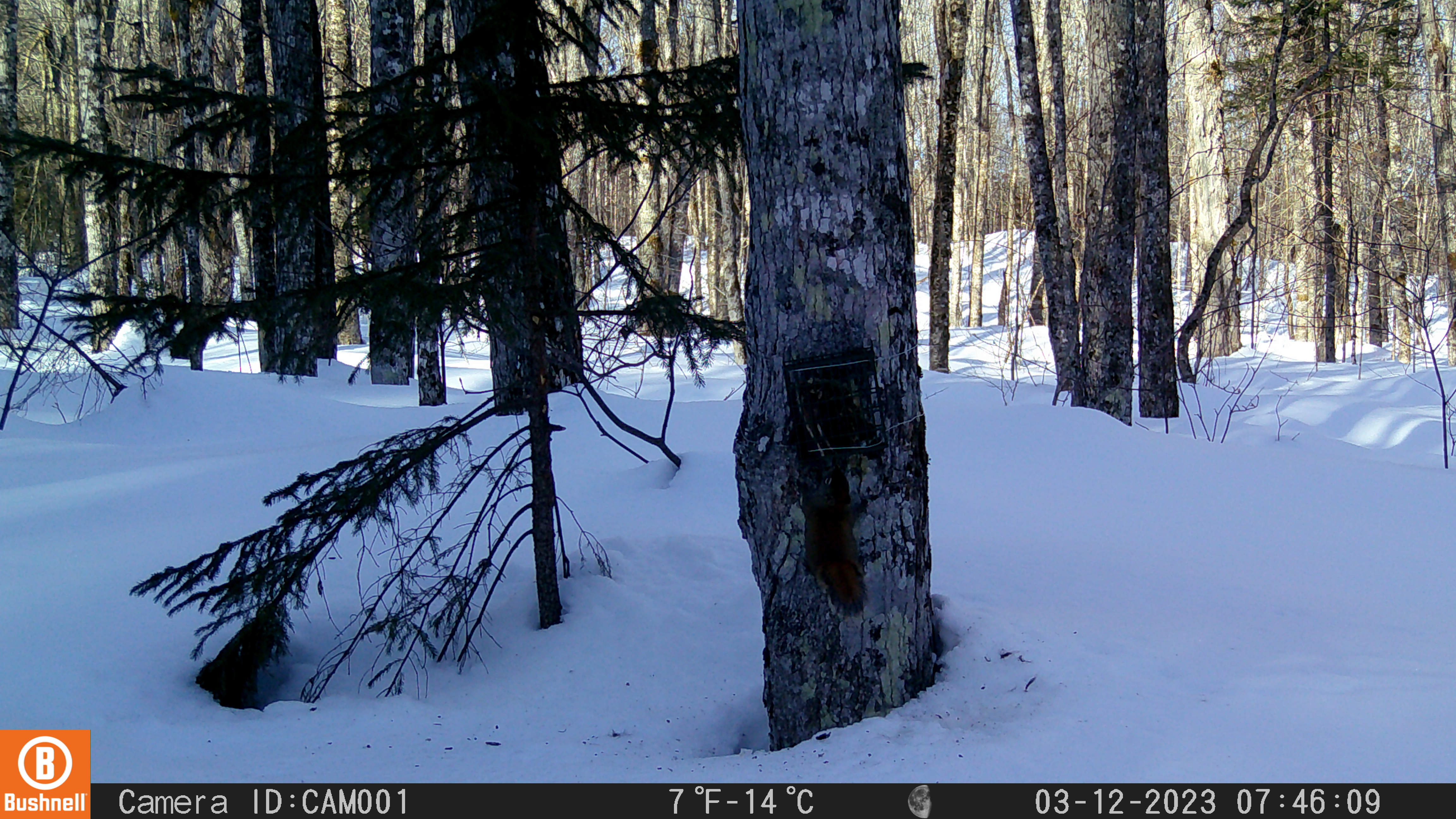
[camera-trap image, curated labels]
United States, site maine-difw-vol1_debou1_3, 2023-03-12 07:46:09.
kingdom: Animalia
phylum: Chordata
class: Mammalia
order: Rodentia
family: Sciuridae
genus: Tamiasciurus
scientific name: Tamiasciurus hudsonicus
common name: red squirrel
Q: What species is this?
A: Red squirrel (Tamiasciurus hudsonicus).